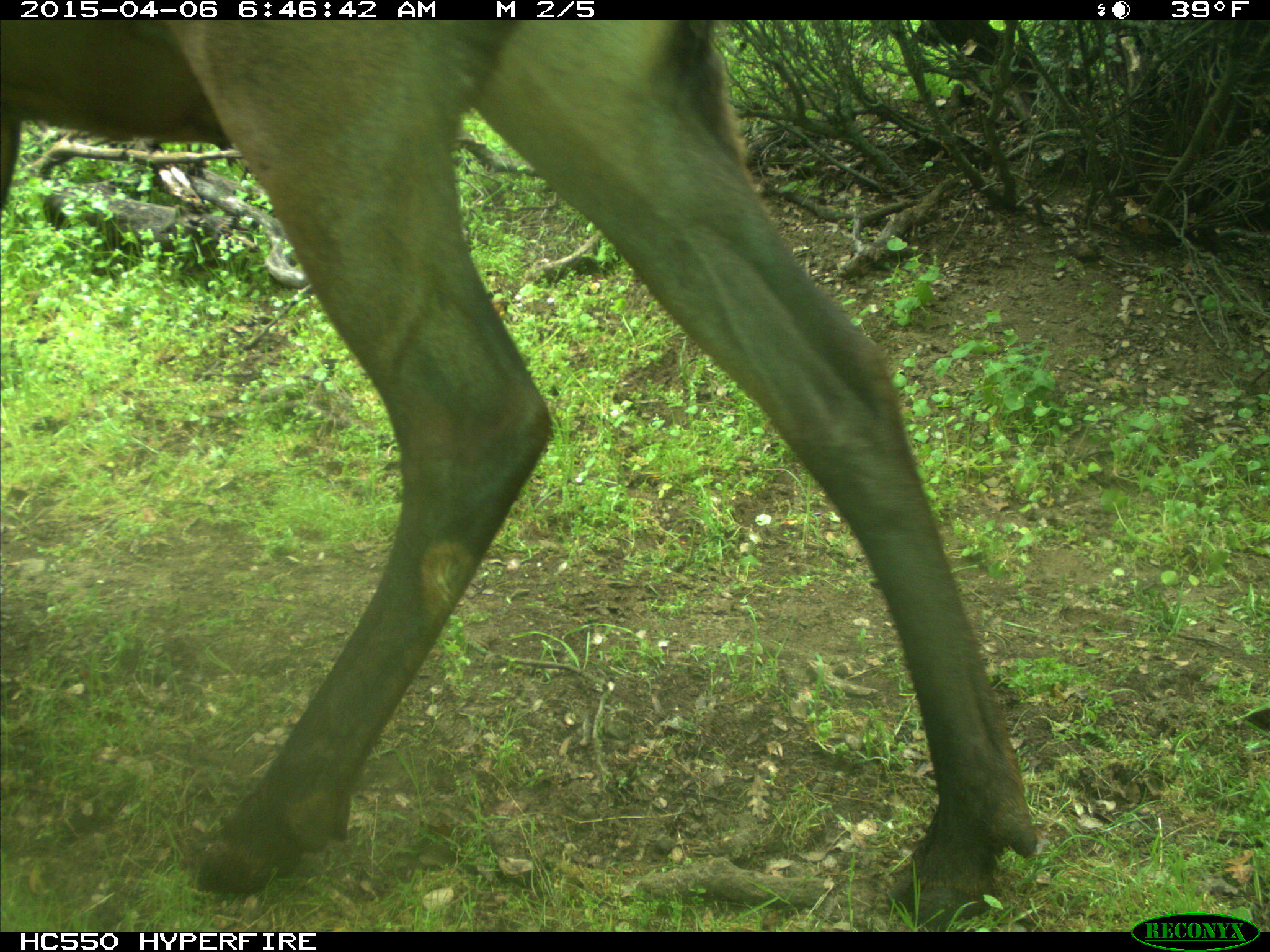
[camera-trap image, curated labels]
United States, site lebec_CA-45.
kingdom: Animalia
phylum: Chordata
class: Mammalia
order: Artiodactyla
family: Cervidae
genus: Cervus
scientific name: Cervus canadensis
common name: elk